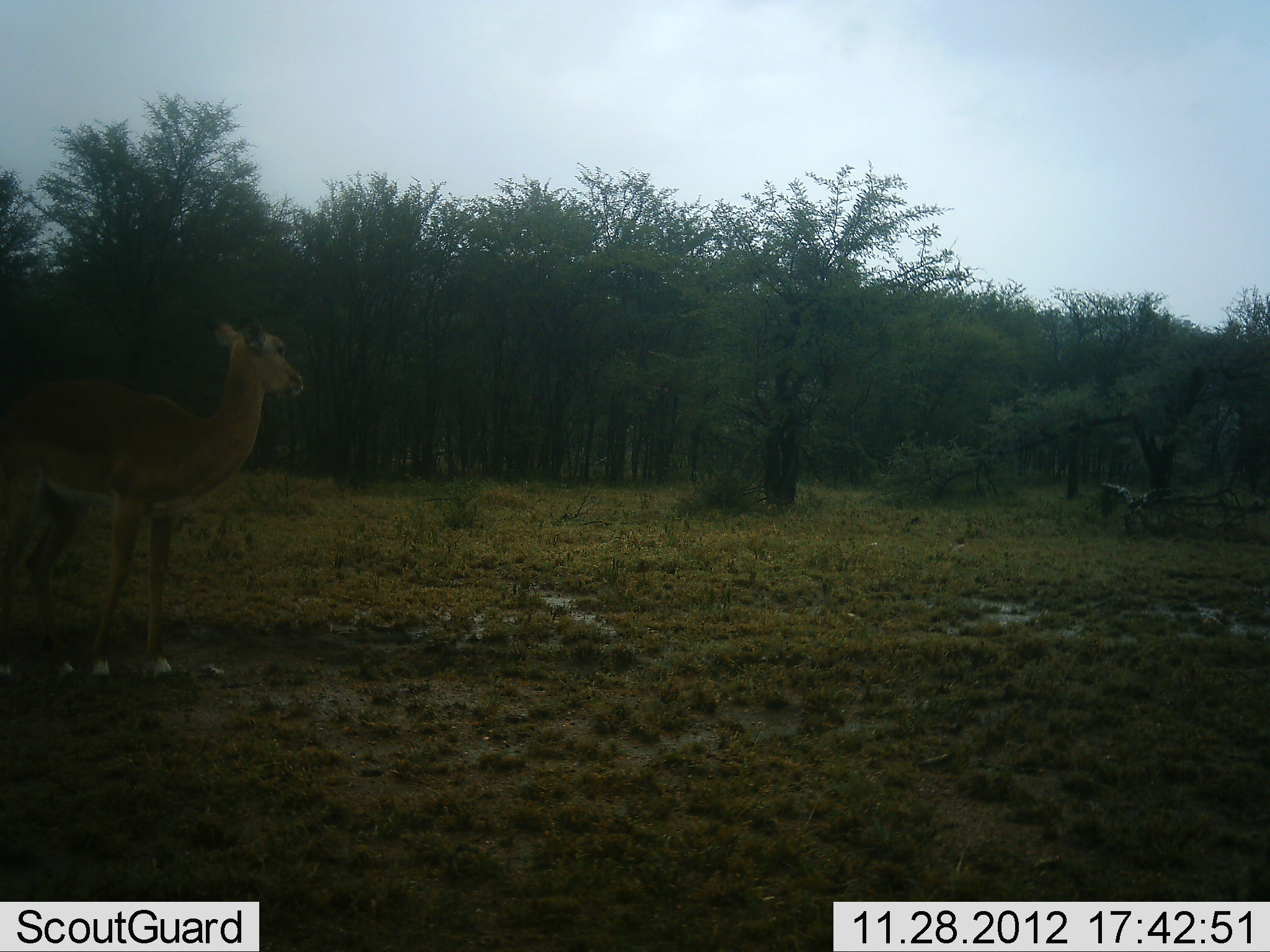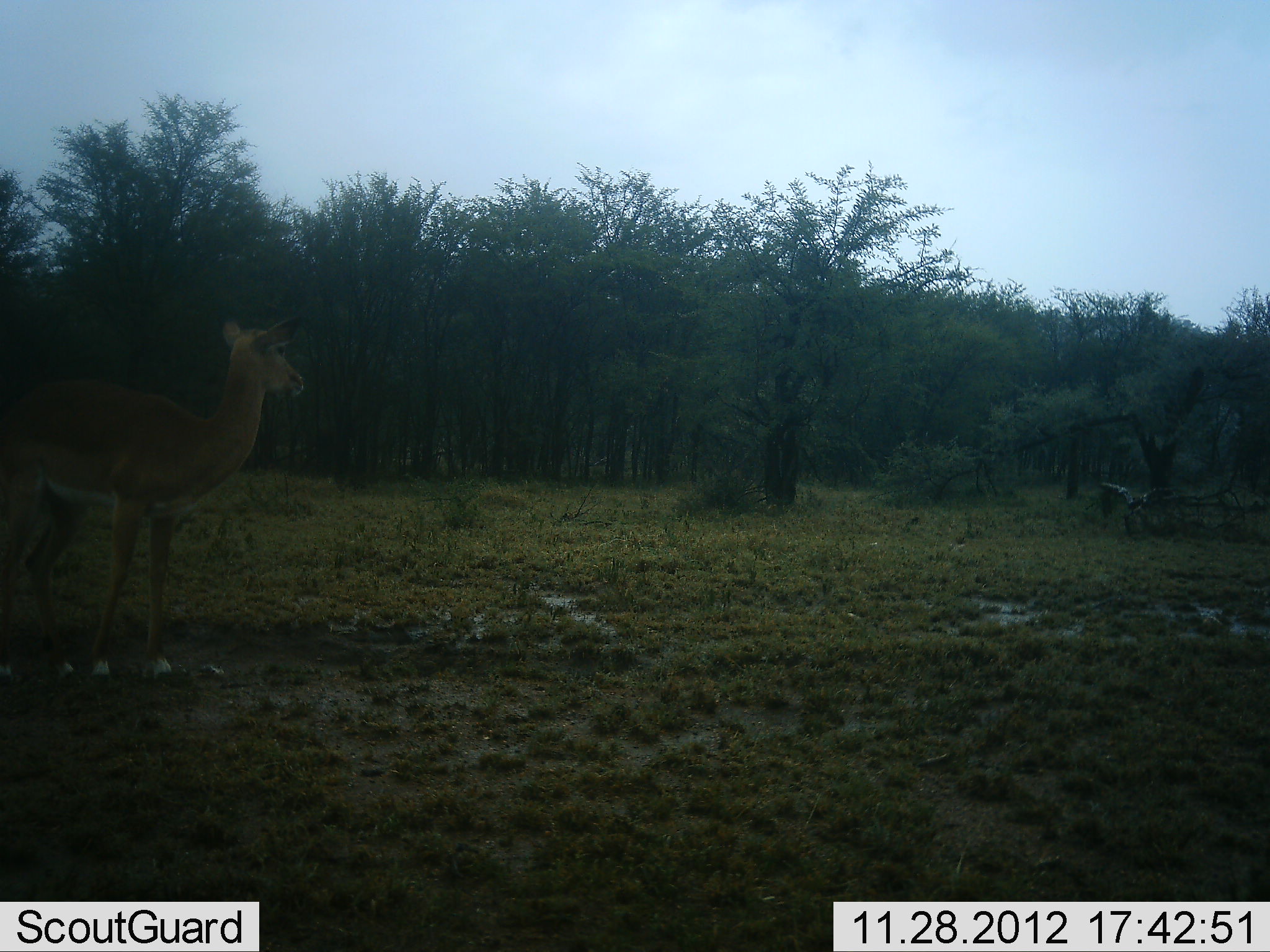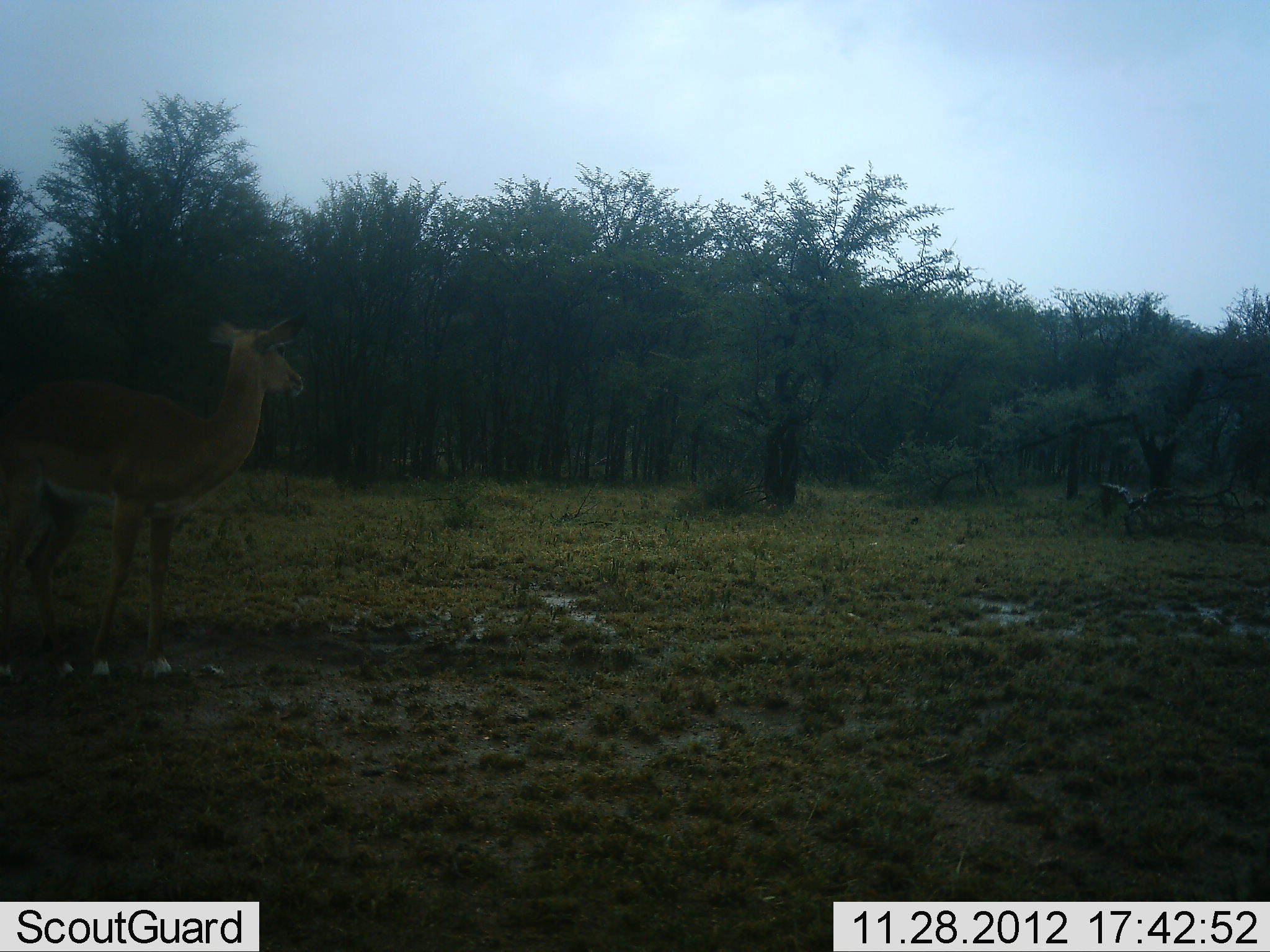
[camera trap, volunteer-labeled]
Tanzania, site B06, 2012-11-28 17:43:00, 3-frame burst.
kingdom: Animalia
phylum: Chordata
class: Mammalia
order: Artiodactyla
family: Bovidae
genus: Aepyceros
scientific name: Aepyceros melampus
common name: impala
Impala (Aepyceros melampus), count 1. Behavior (volunteer vote fractions): standing 100%, resting 0%, moving 0%, interacting 0%. Young present (vote fraction): 0%. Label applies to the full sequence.